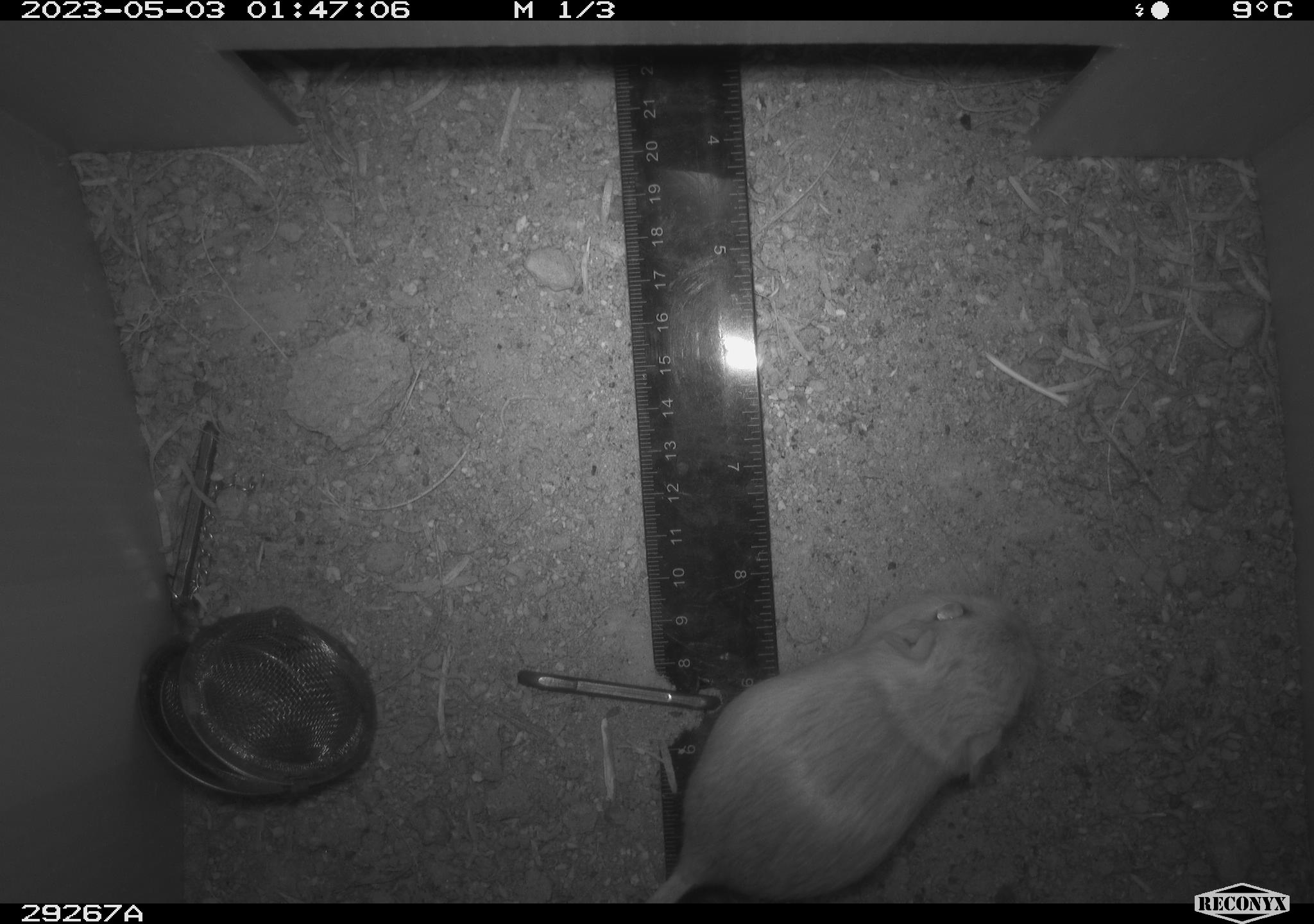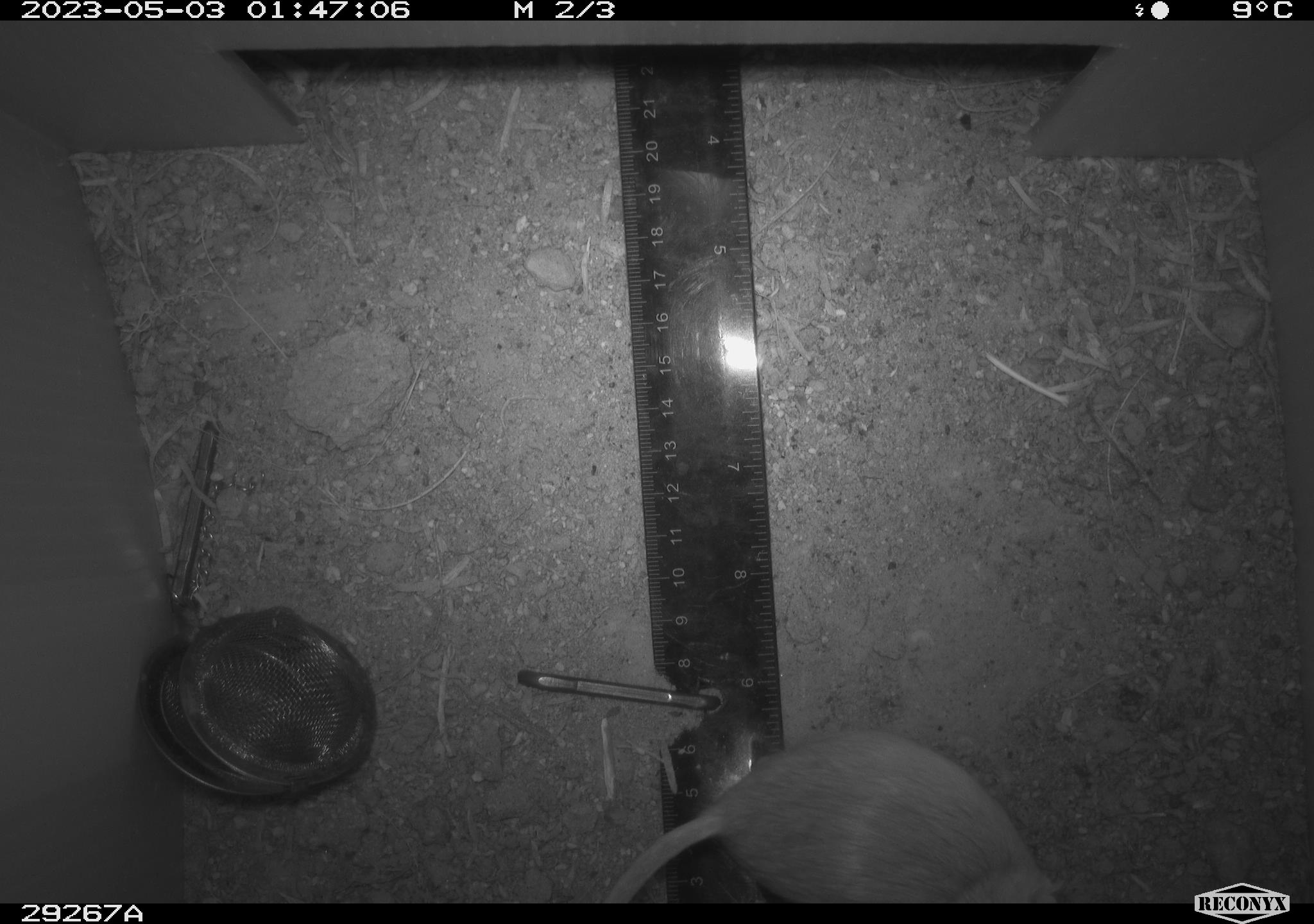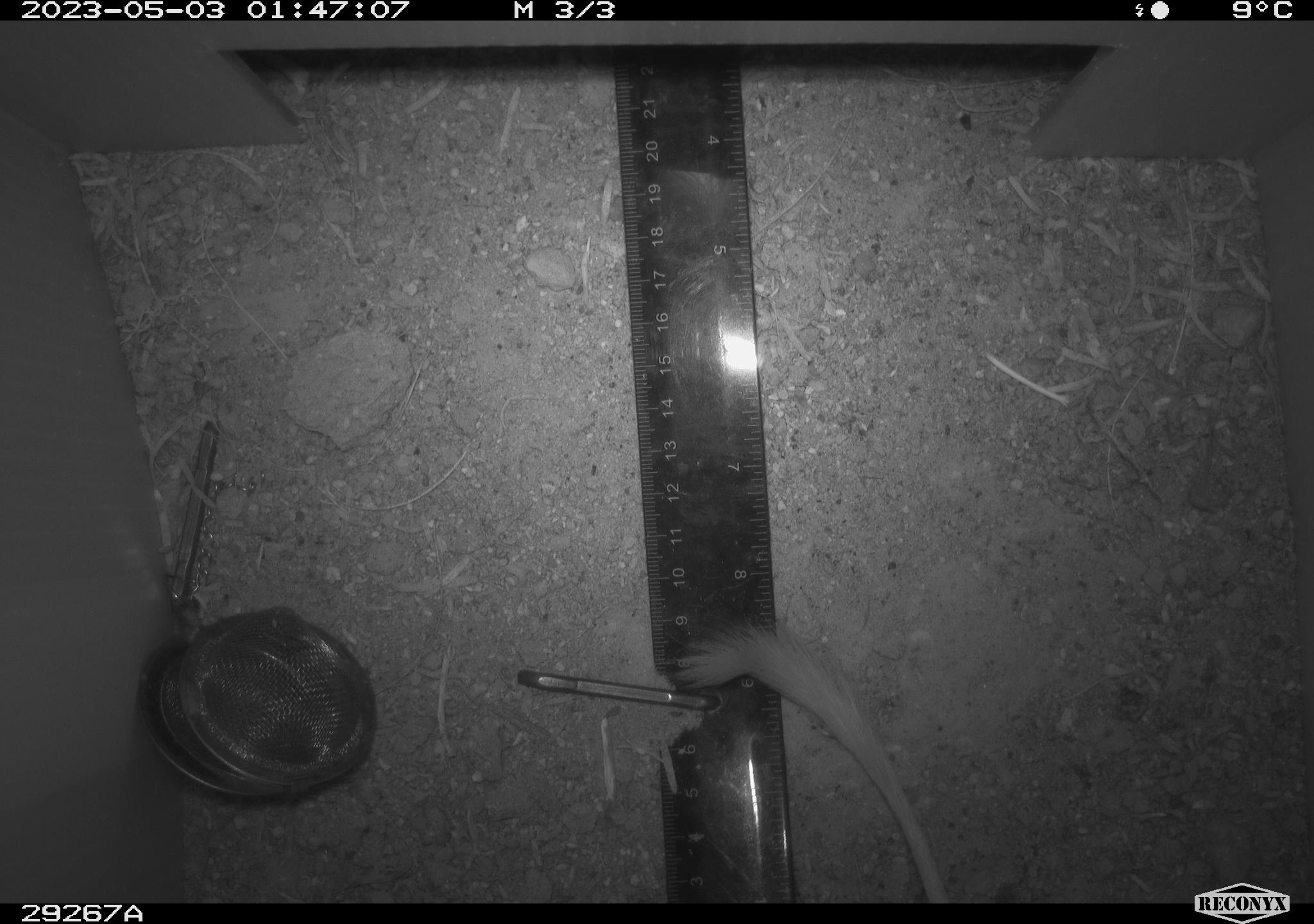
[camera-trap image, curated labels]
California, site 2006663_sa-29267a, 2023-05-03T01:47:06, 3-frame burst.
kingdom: Animalia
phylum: Chordata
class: Mammalia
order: Rodentia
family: Heteromyidae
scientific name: Heteromyidae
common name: kangaroo rats and pocket mice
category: heteromyidae family